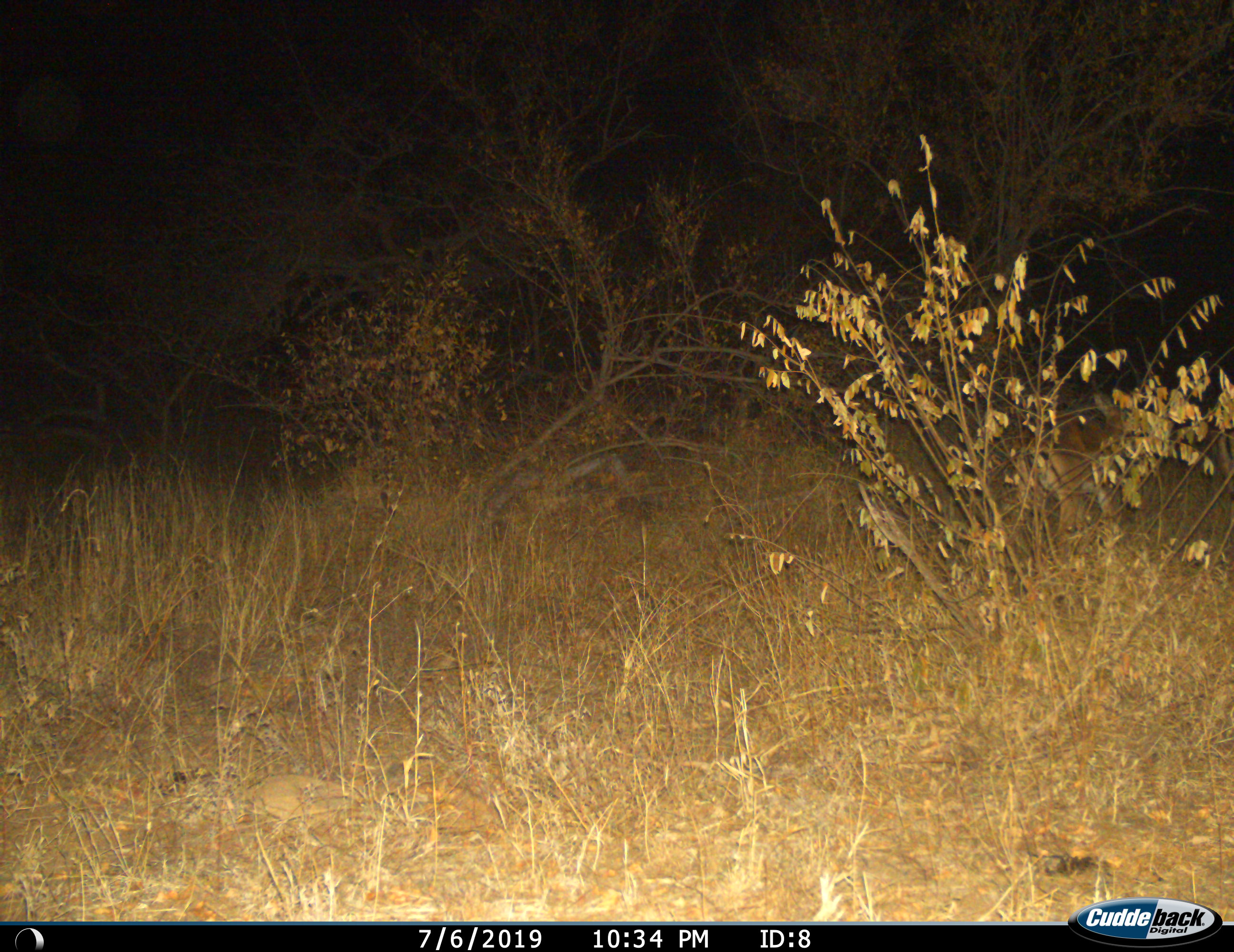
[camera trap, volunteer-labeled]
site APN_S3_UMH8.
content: unidentified animal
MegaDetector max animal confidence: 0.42